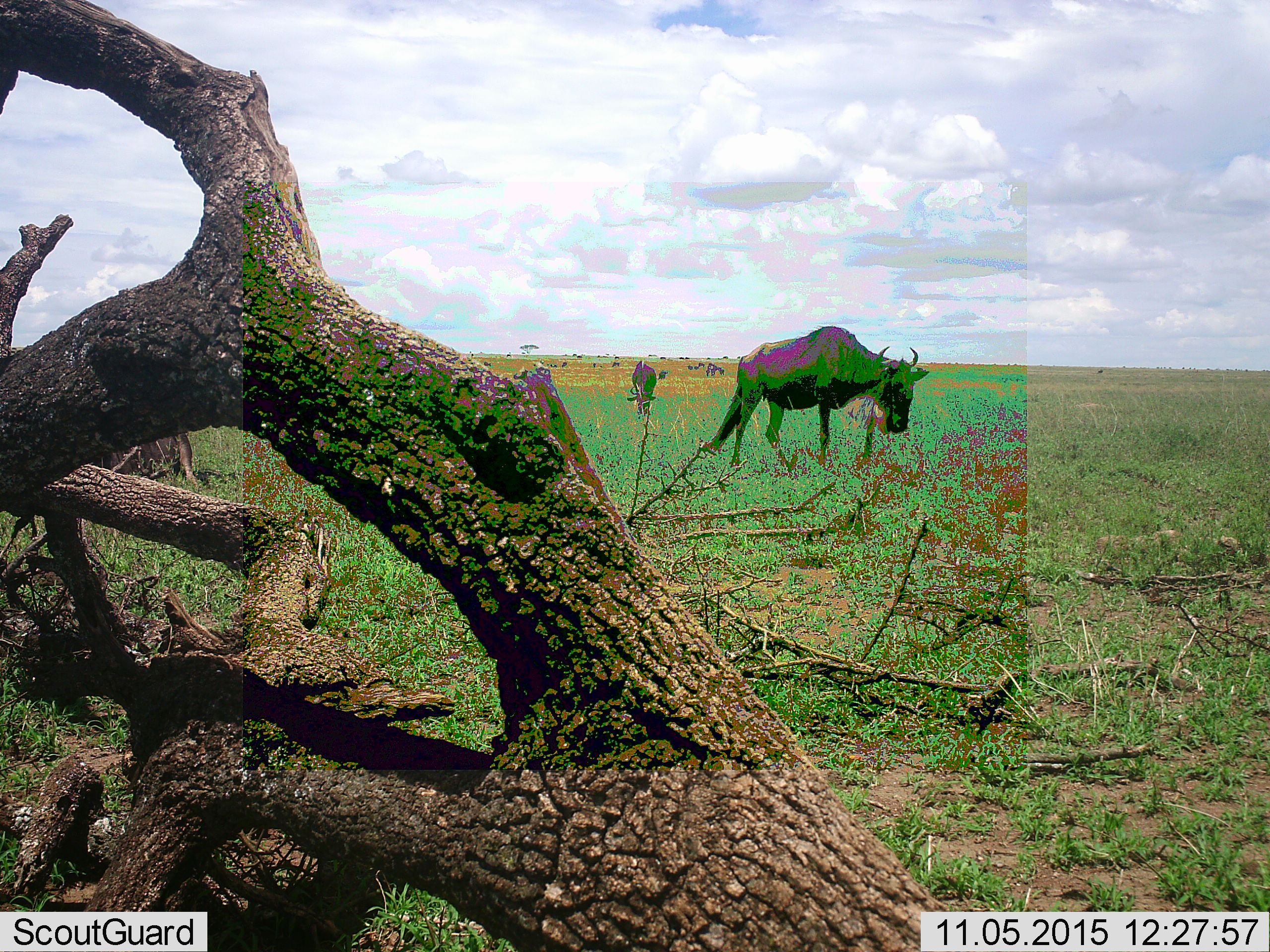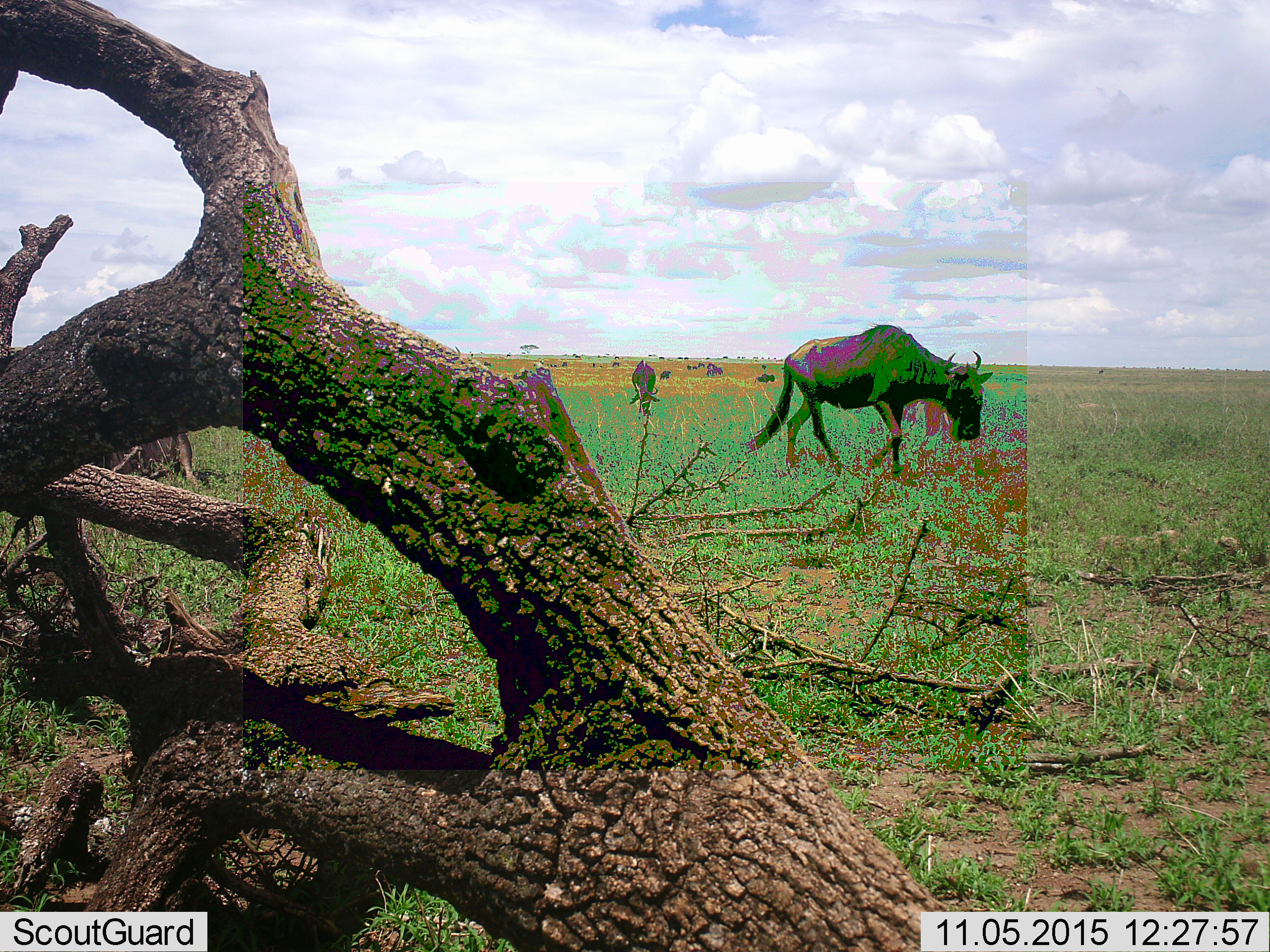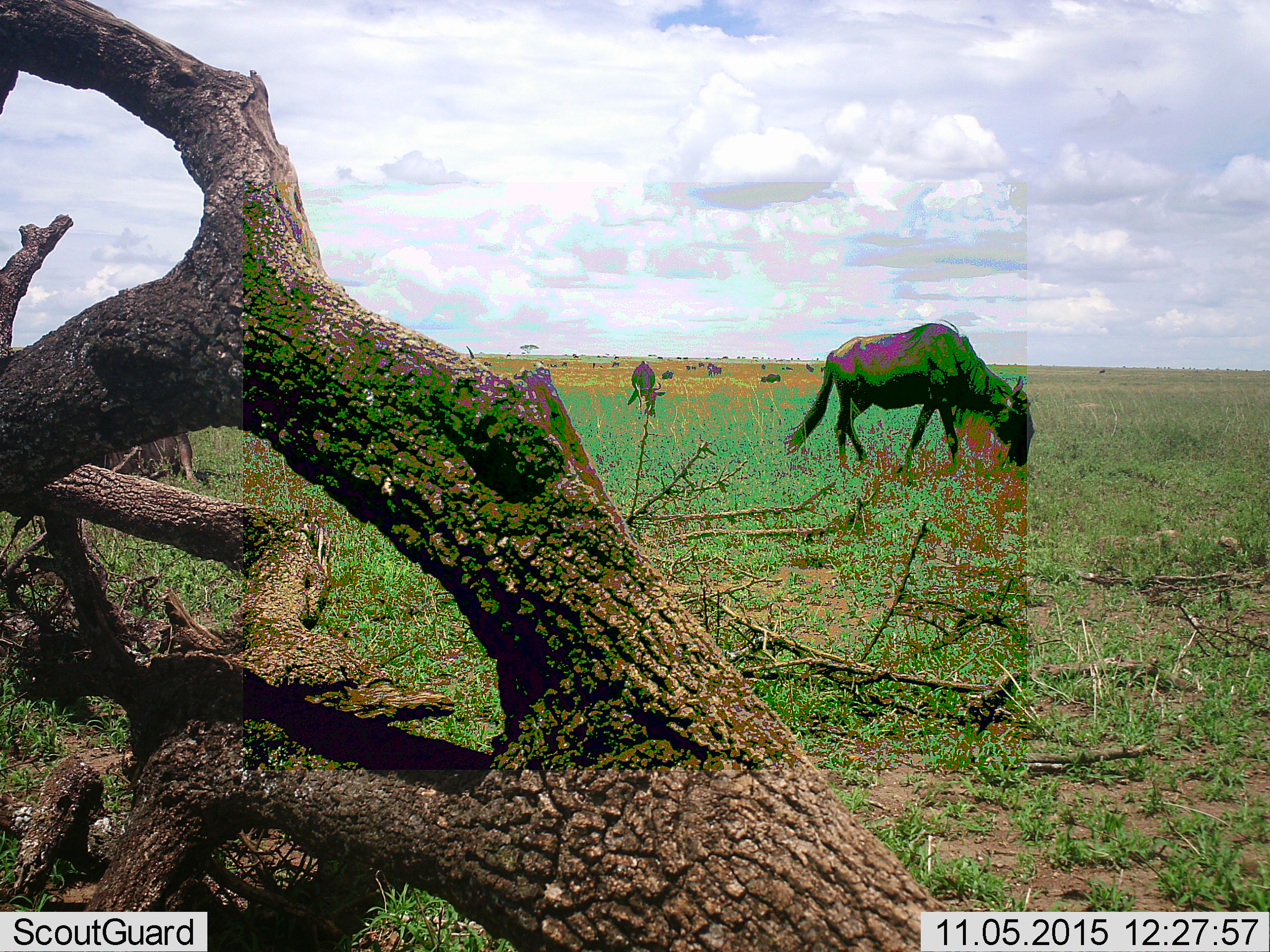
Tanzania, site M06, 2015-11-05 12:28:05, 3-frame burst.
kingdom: Animalia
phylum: Chordata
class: Mammalia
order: Artiodactyla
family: Bovidae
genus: Connochaetes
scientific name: Connochaetes taurinus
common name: blue wildebeest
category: wildebeest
Wildebeest (blue wildebeest) (Connochaetes taurinus), count 11-50. Behavior (volunteer vote fractions): standing 38%, resting 0%, moving 75%, interacting 12%. Young present (vote fraction): 0%. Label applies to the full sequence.